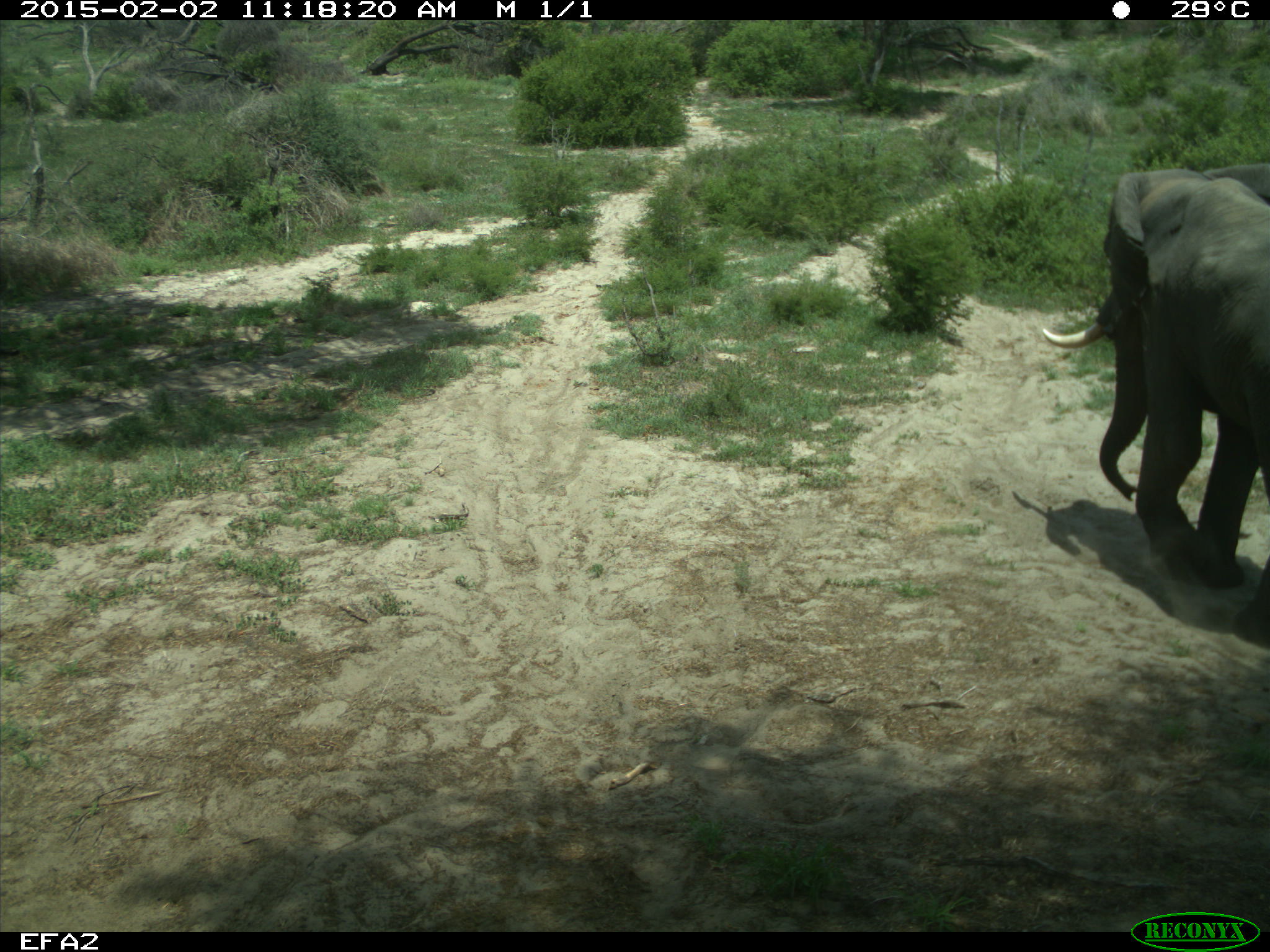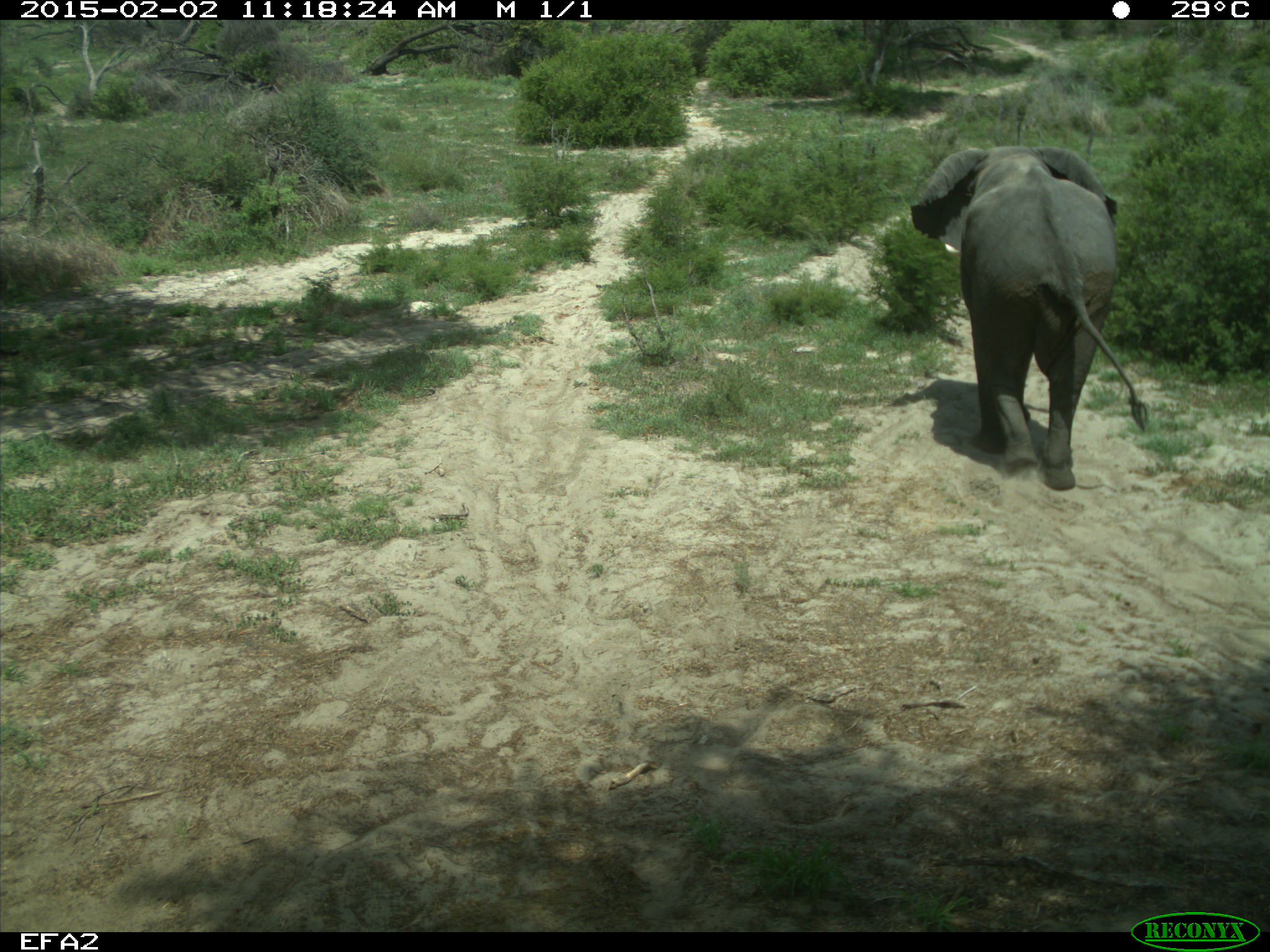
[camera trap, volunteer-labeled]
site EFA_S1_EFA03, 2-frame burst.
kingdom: Animalia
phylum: Chordata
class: Mammalia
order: Proboscidea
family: Elephantidae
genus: Loxodonta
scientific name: Loxodonta africana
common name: african bush elephant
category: elephant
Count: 1.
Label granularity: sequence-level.